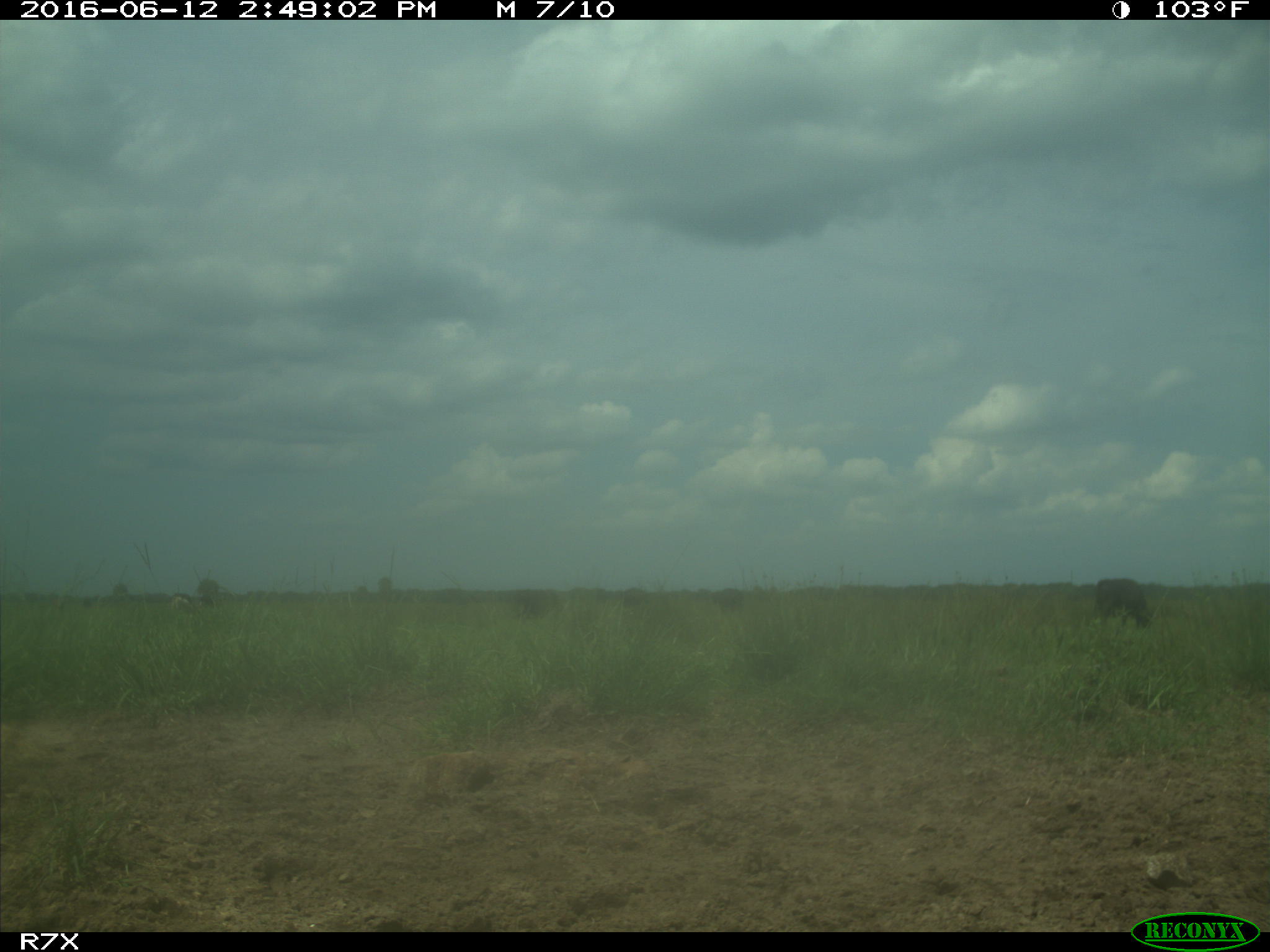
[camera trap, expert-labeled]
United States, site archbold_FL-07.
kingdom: Animalia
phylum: Chordata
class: Mammalia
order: Artiodactyla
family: Bovidae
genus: Bos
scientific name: Bos taurus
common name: domestic cow